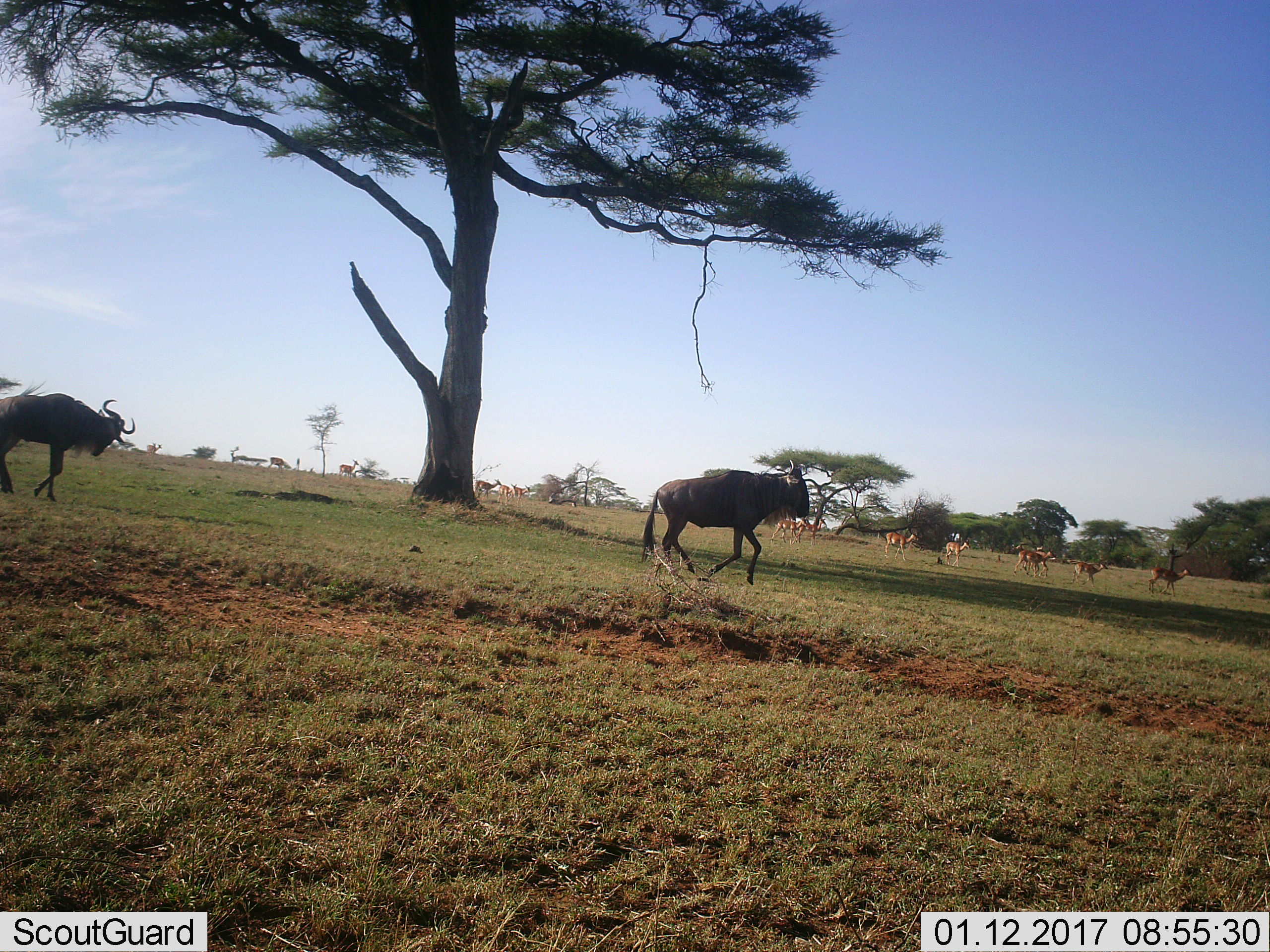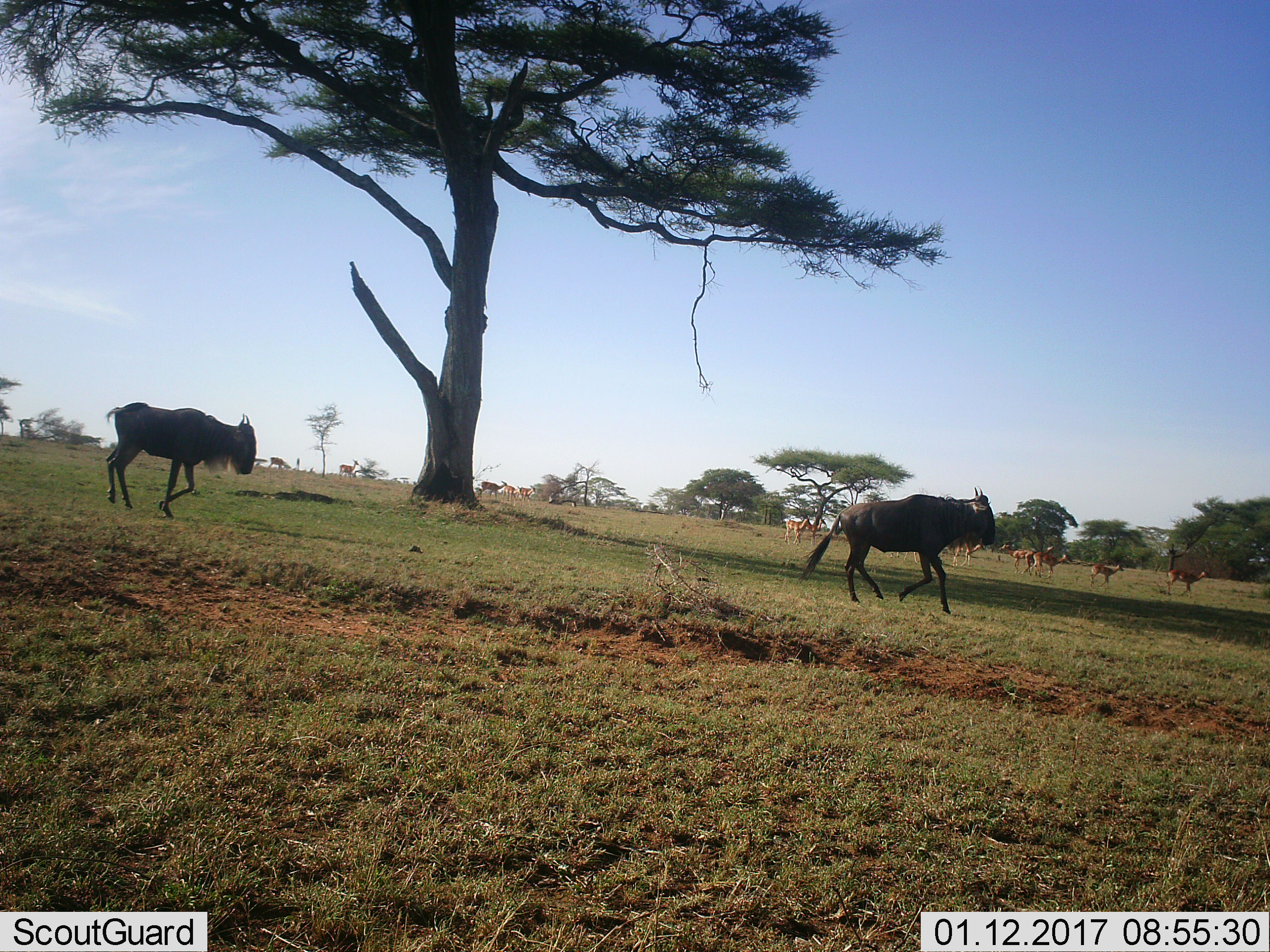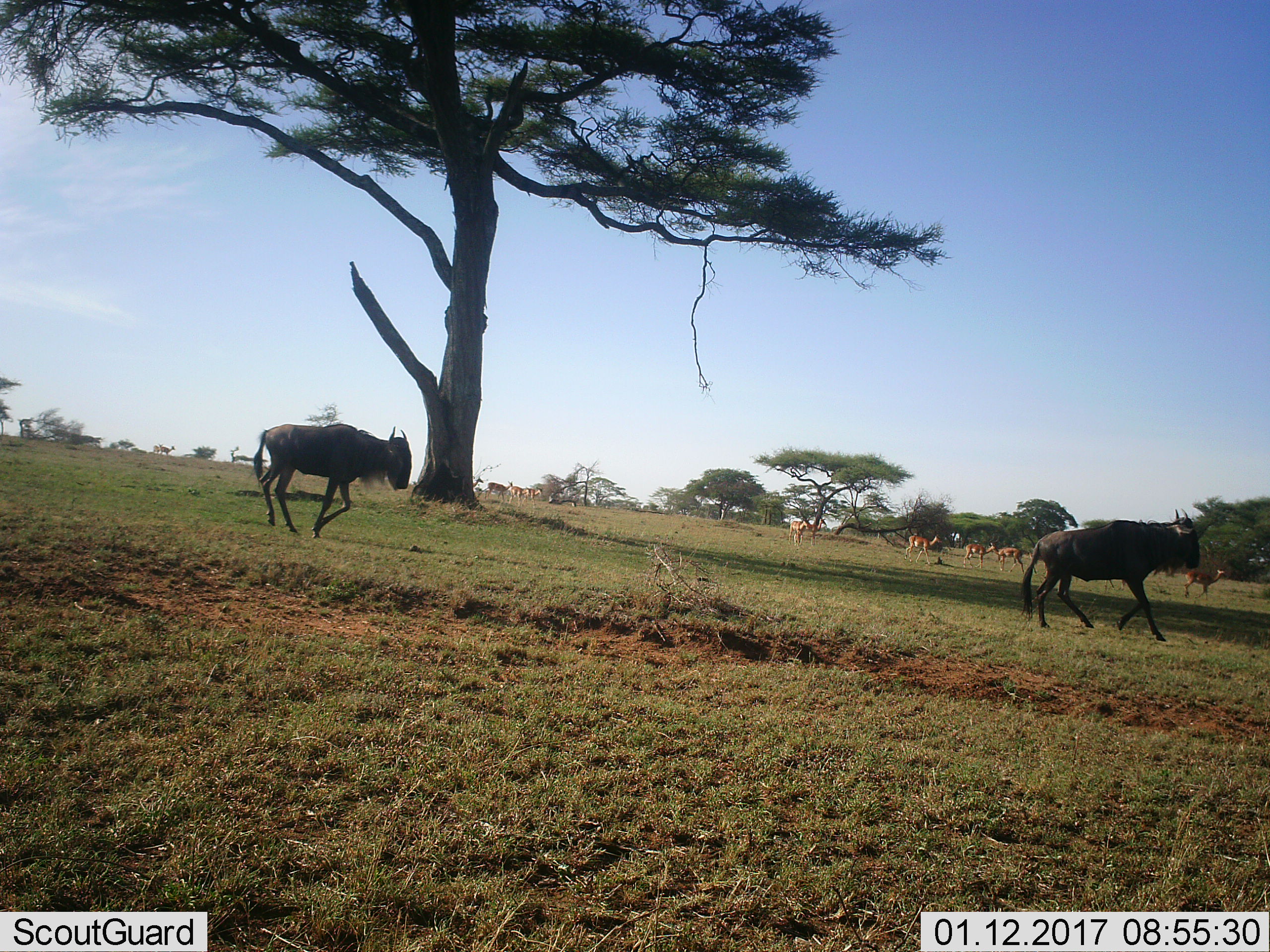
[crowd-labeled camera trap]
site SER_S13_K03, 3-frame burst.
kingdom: Animalia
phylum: Chordata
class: Mammalia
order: Artiodactyla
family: Bovidae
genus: Aepyceros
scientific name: Aepyceros melampus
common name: impala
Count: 11-50.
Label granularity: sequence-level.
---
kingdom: Animalia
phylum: Chordata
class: Mammalia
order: Artiodactyla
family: Bovidae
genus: Connochaetes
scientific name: Connochaetes taurinus taurinus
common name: blue wildebeest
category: wildebeestblue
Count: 2.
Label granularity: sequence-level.